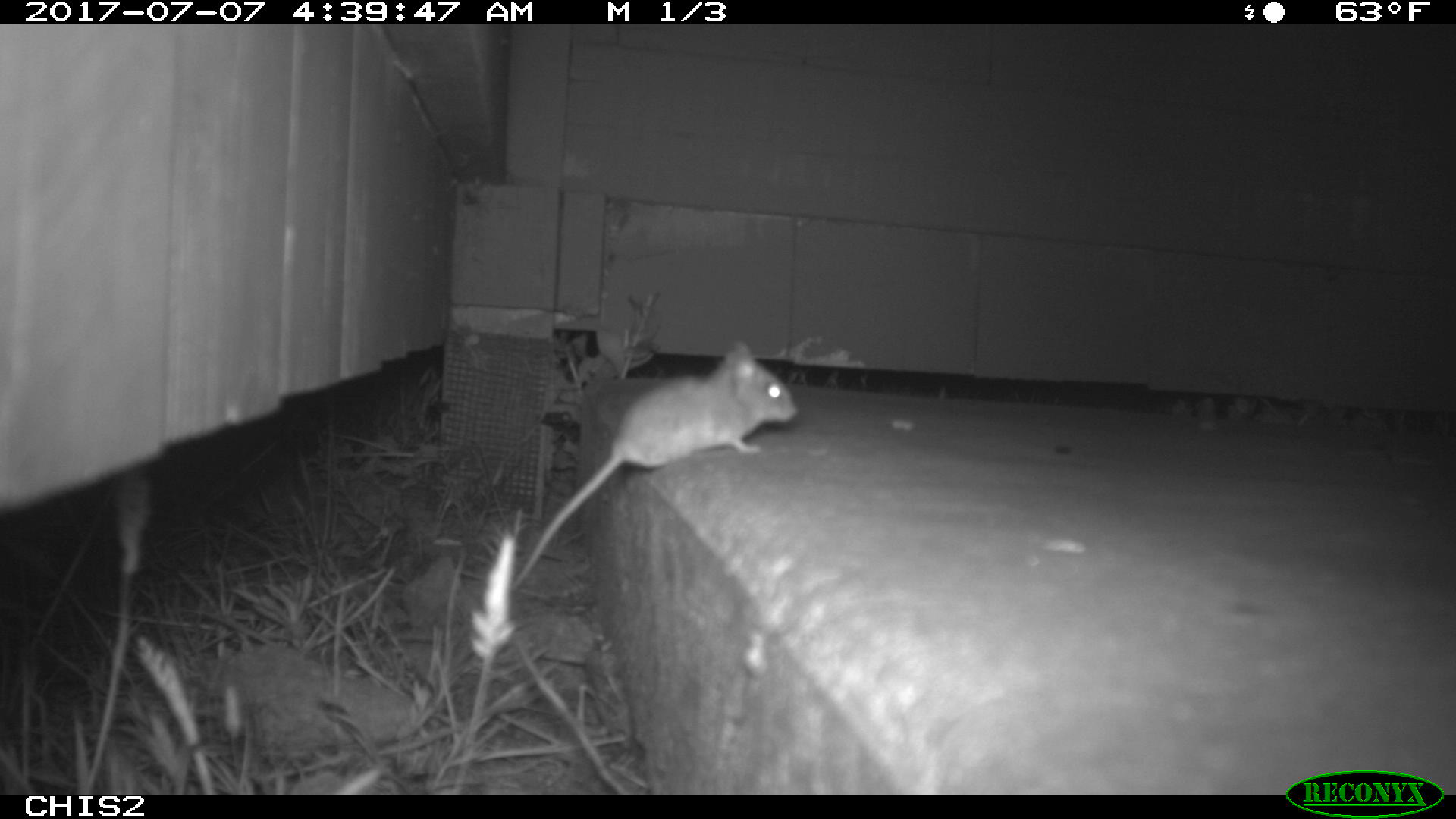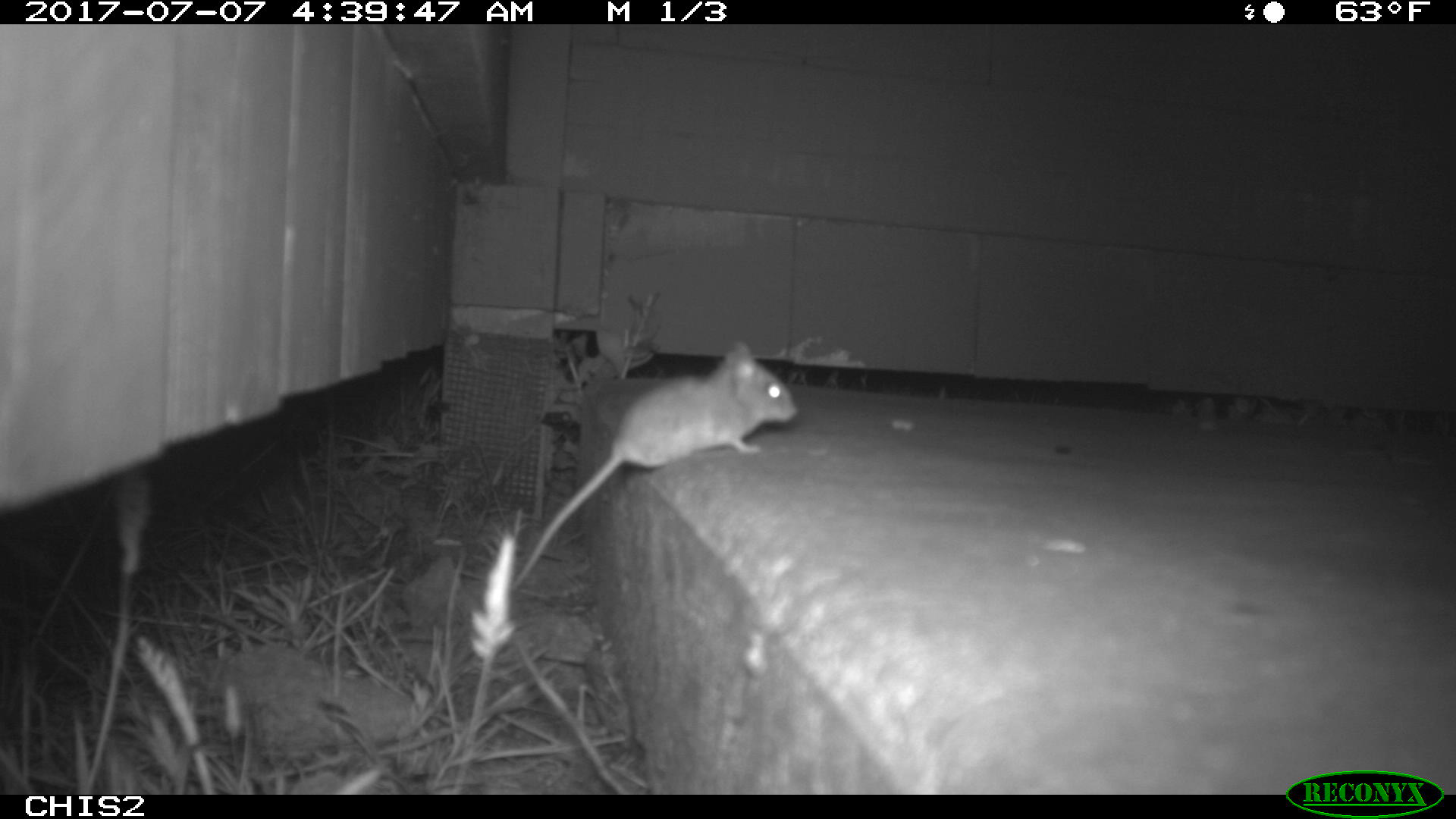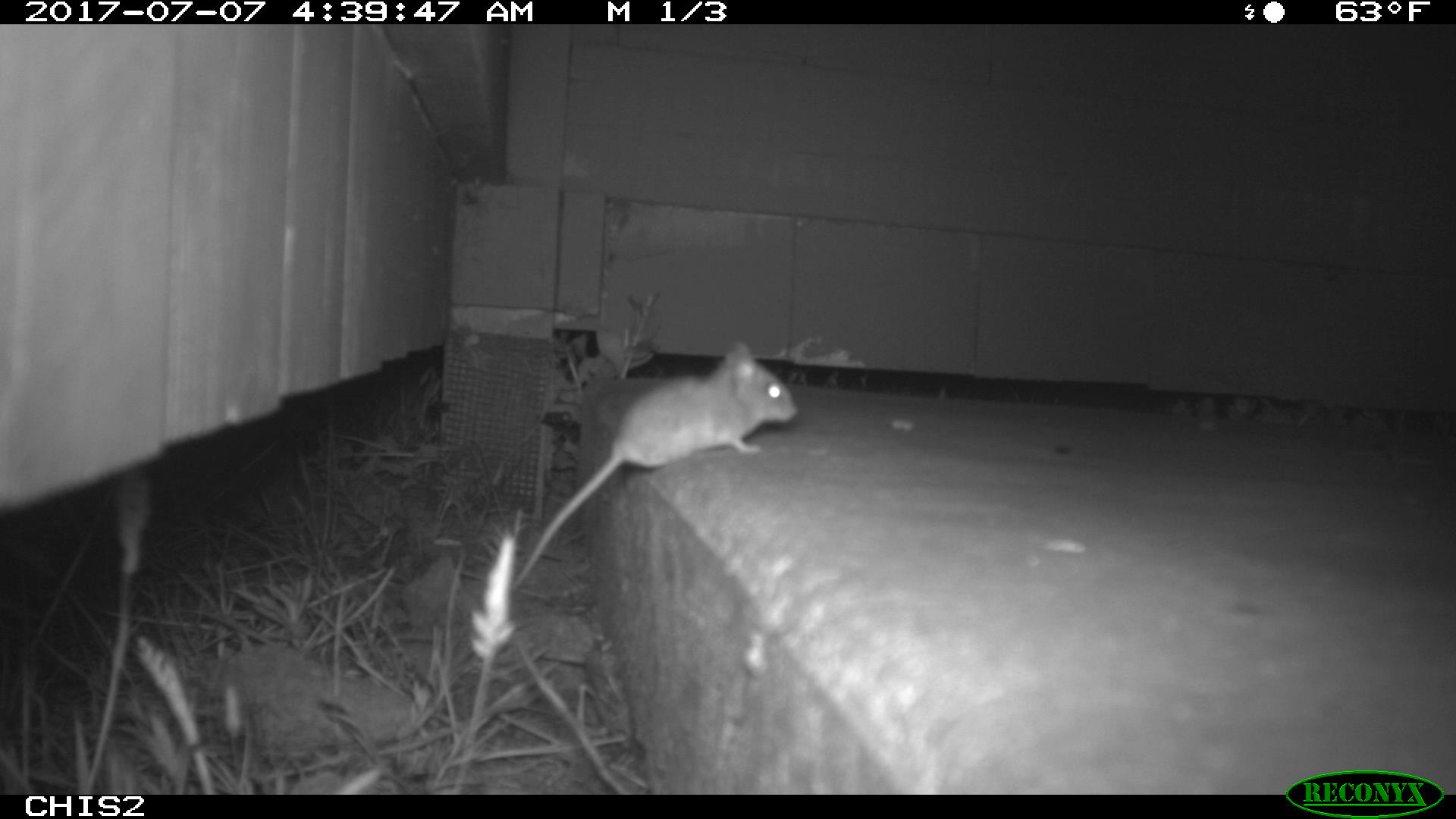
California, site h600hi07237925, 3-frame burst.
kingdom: Animalia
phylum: Chordata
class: Mammalia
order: Rodentia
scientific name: Rodentia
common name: rodent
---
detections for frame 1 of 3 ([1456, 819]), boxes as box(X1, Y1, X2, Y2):
rodent: box(510, 337, 799, 588)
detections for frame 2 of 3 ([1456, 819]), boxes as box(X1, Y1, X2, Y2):
rodent: box(510, 337, 795, 591)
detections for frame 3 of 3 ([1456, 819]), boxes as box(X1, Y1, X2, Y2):
rodent: box(512, 340, 797, 590)